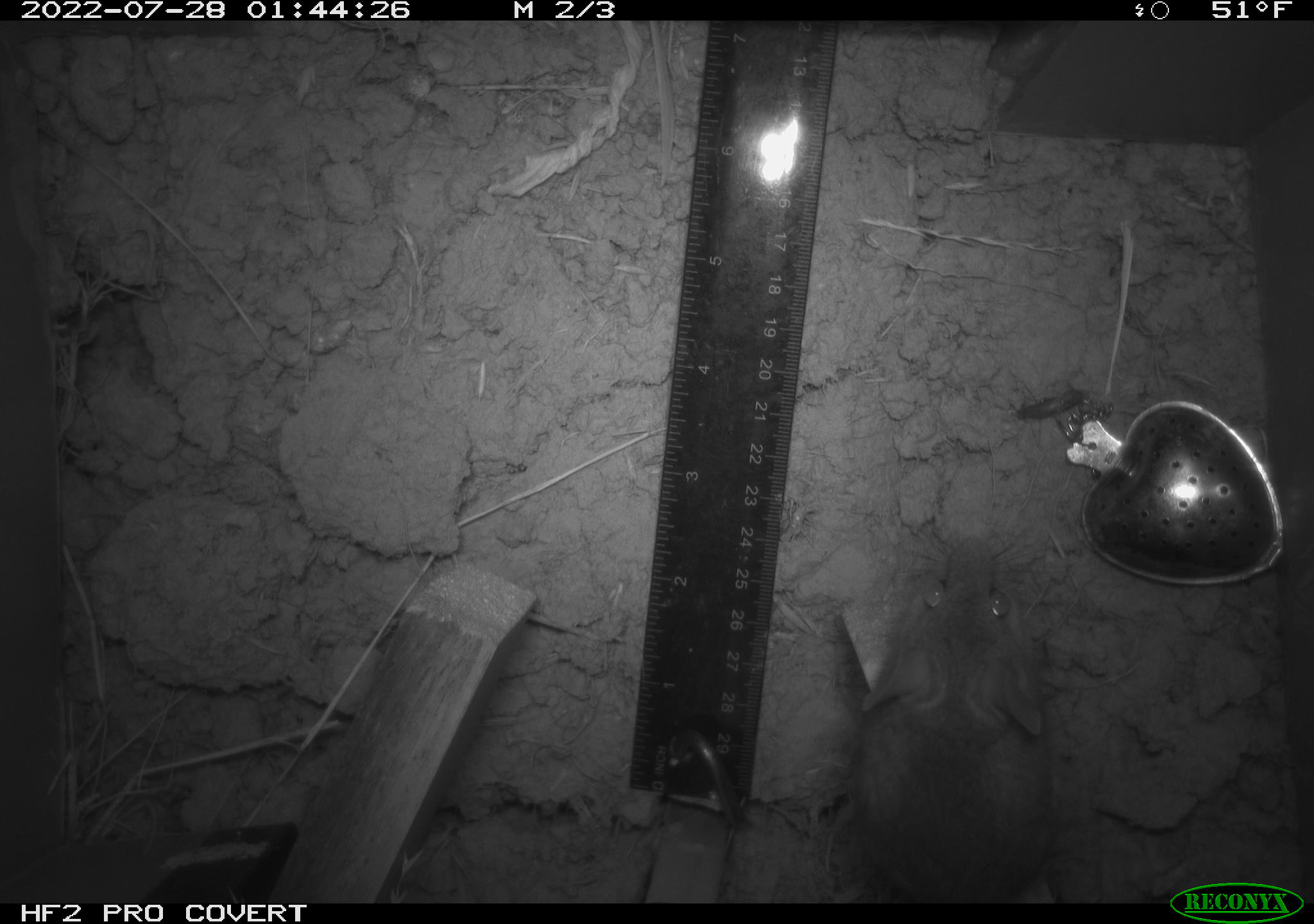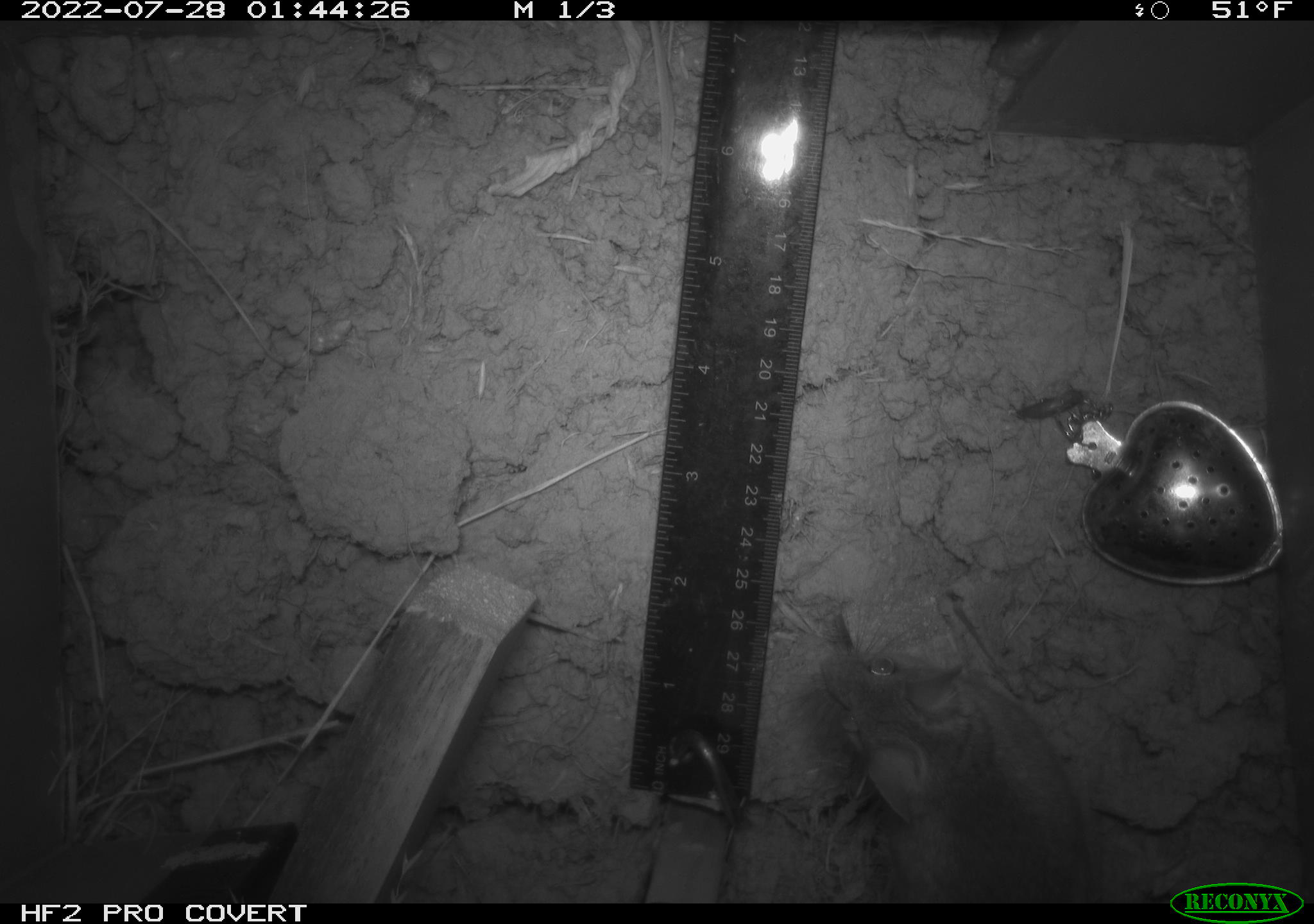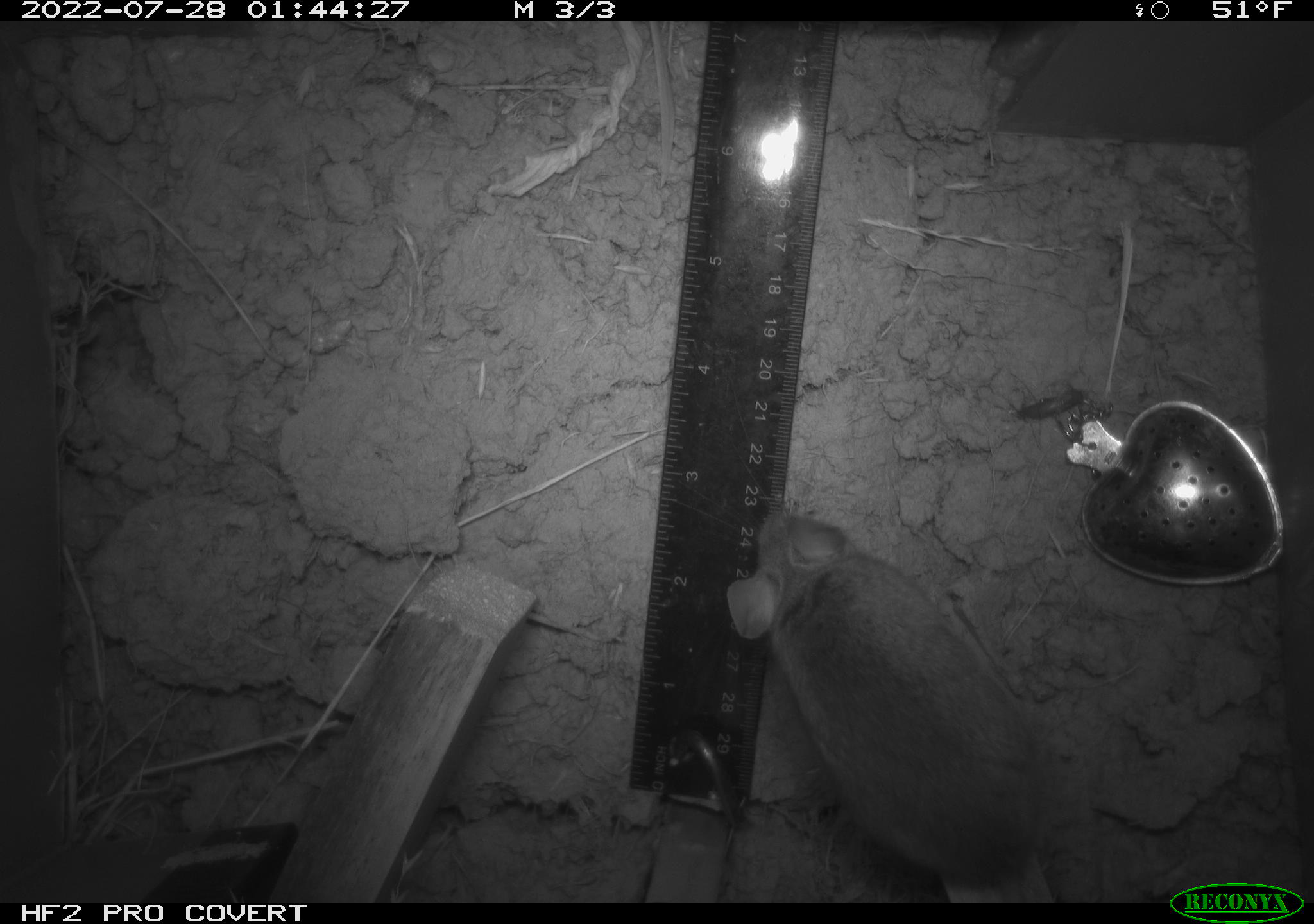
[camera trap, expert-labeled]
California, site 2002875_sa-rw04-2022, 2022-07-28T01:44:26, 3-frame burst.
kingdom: Animalia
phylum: Chordata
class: Mammalia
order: Rodentia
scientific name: Rodentia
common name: mouse species